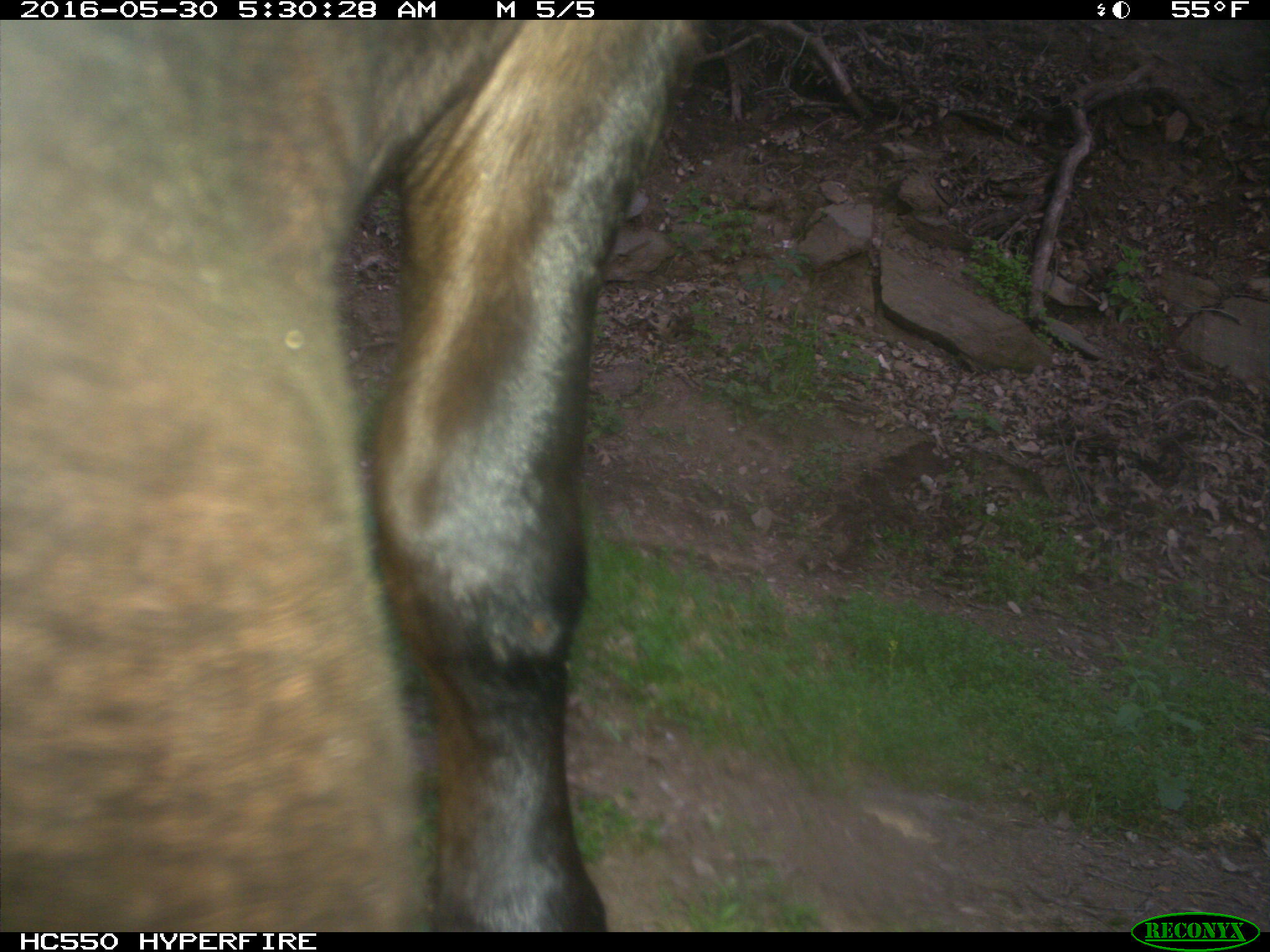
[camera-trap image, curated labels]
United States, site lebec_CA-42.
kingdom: Animalia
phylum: Chordata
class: Mammalia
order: Artiodactyla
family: Bovidae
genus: Bos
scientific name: Bos taurus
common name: domestic cow